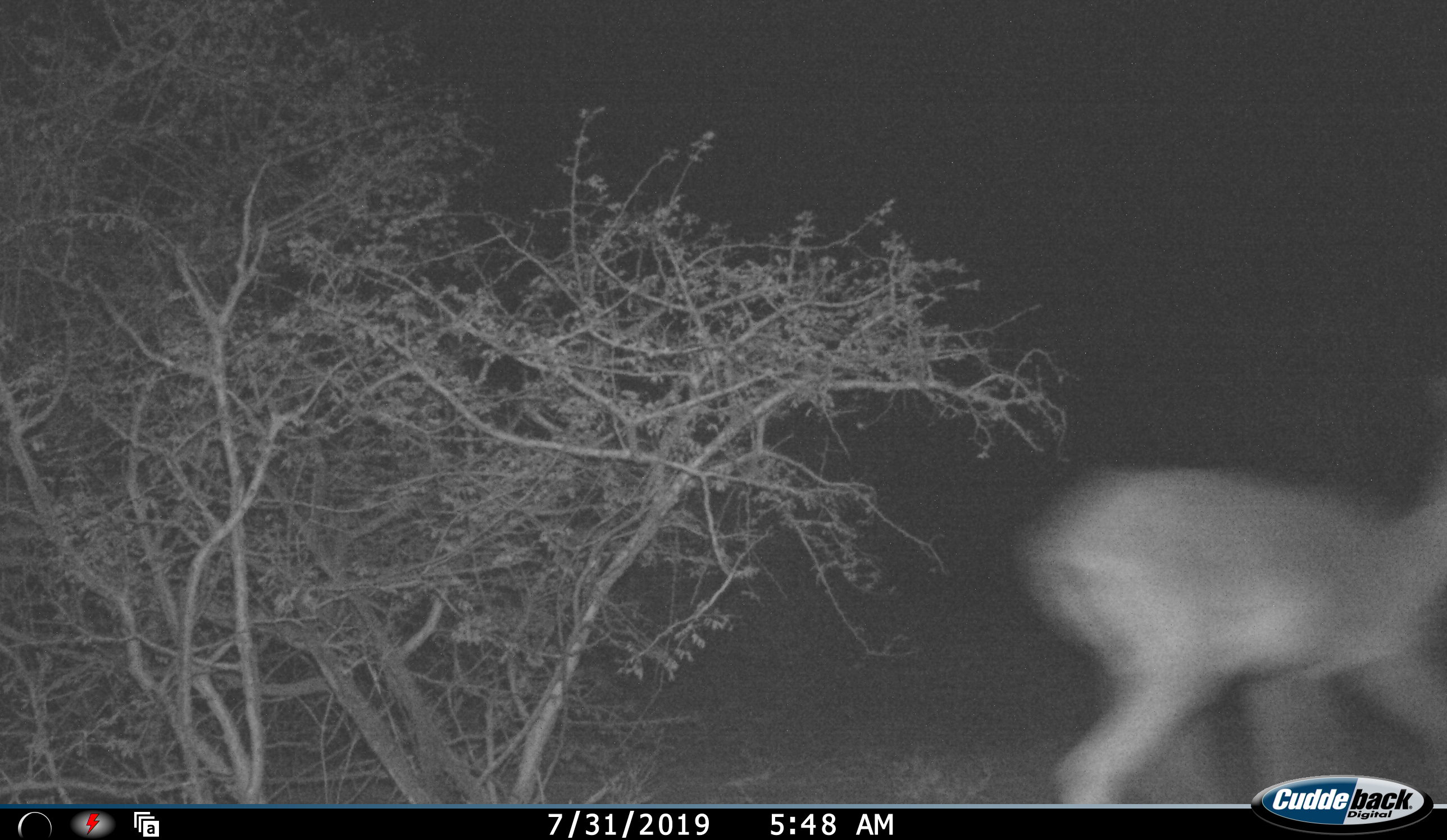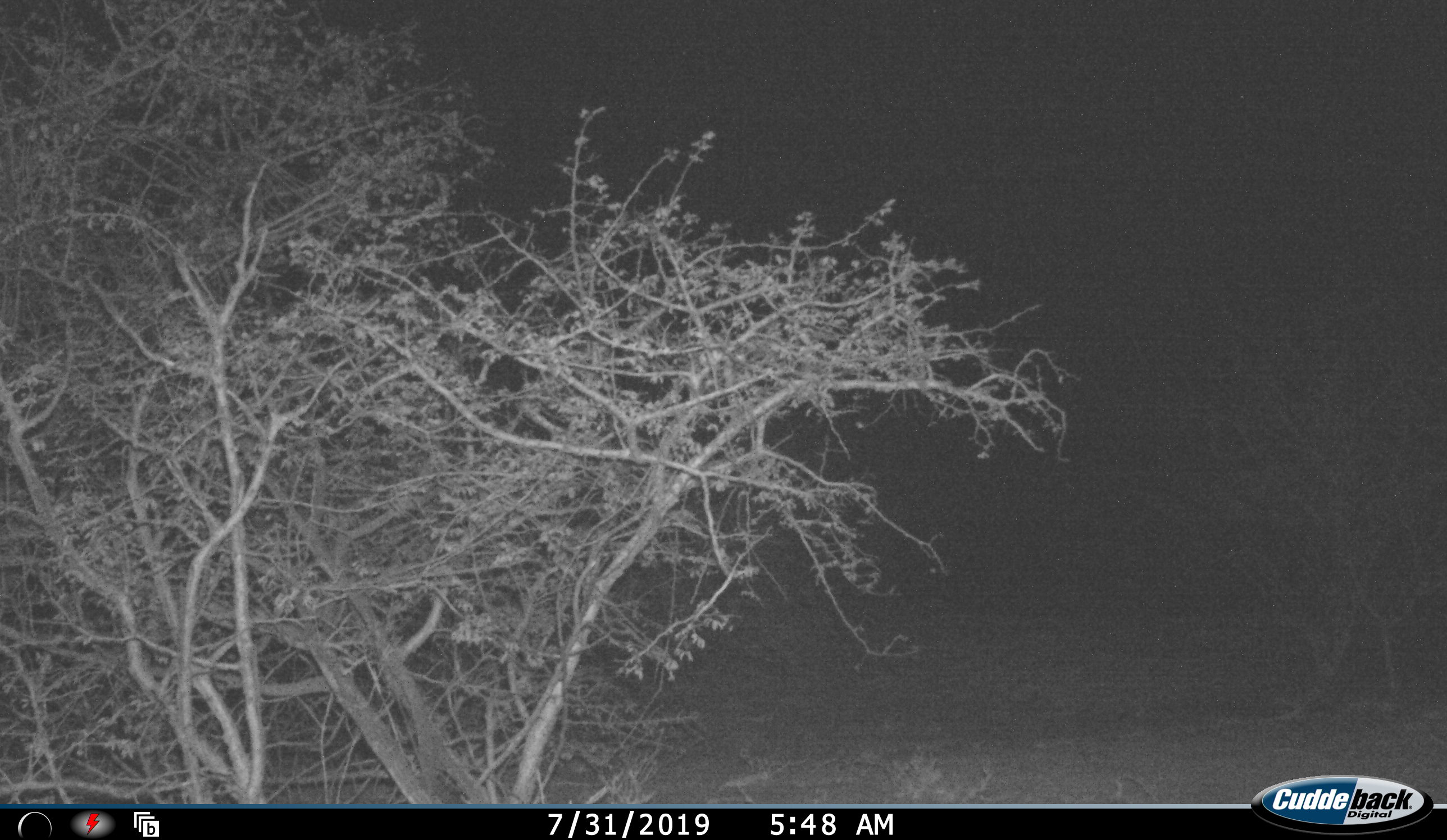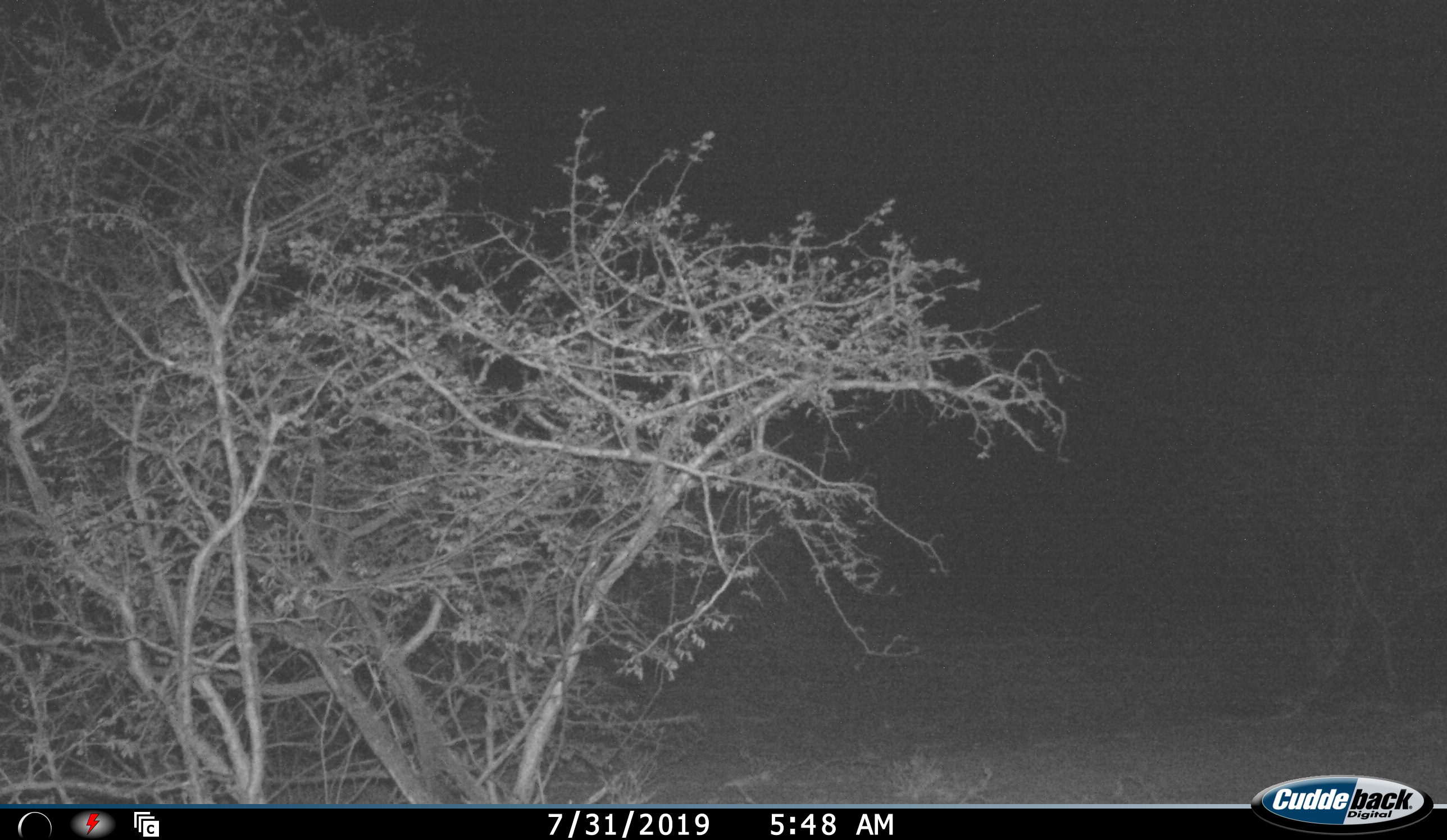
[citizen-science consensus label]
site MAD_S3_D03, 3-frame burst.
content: unidentified animal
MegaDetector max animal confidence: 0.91